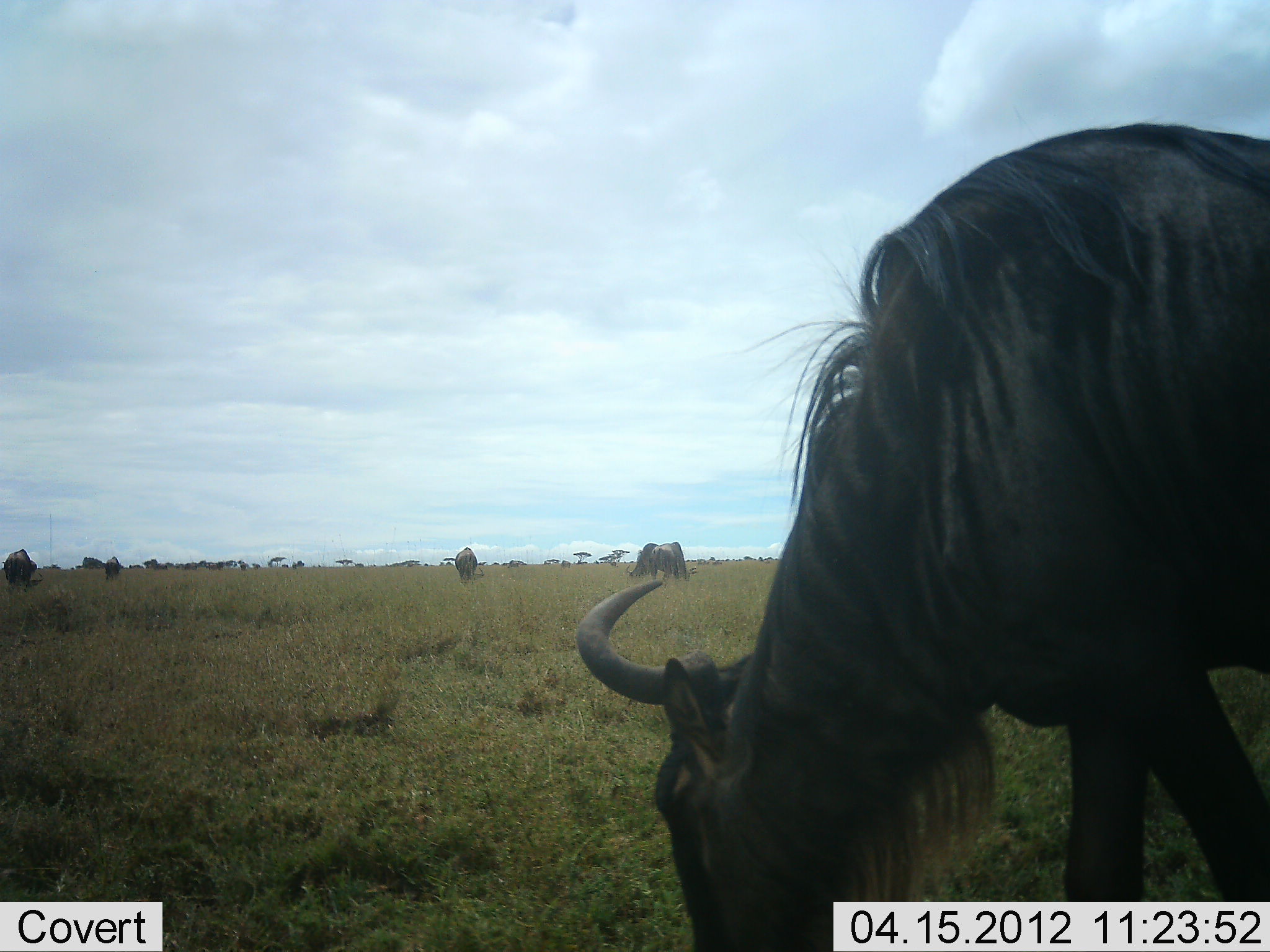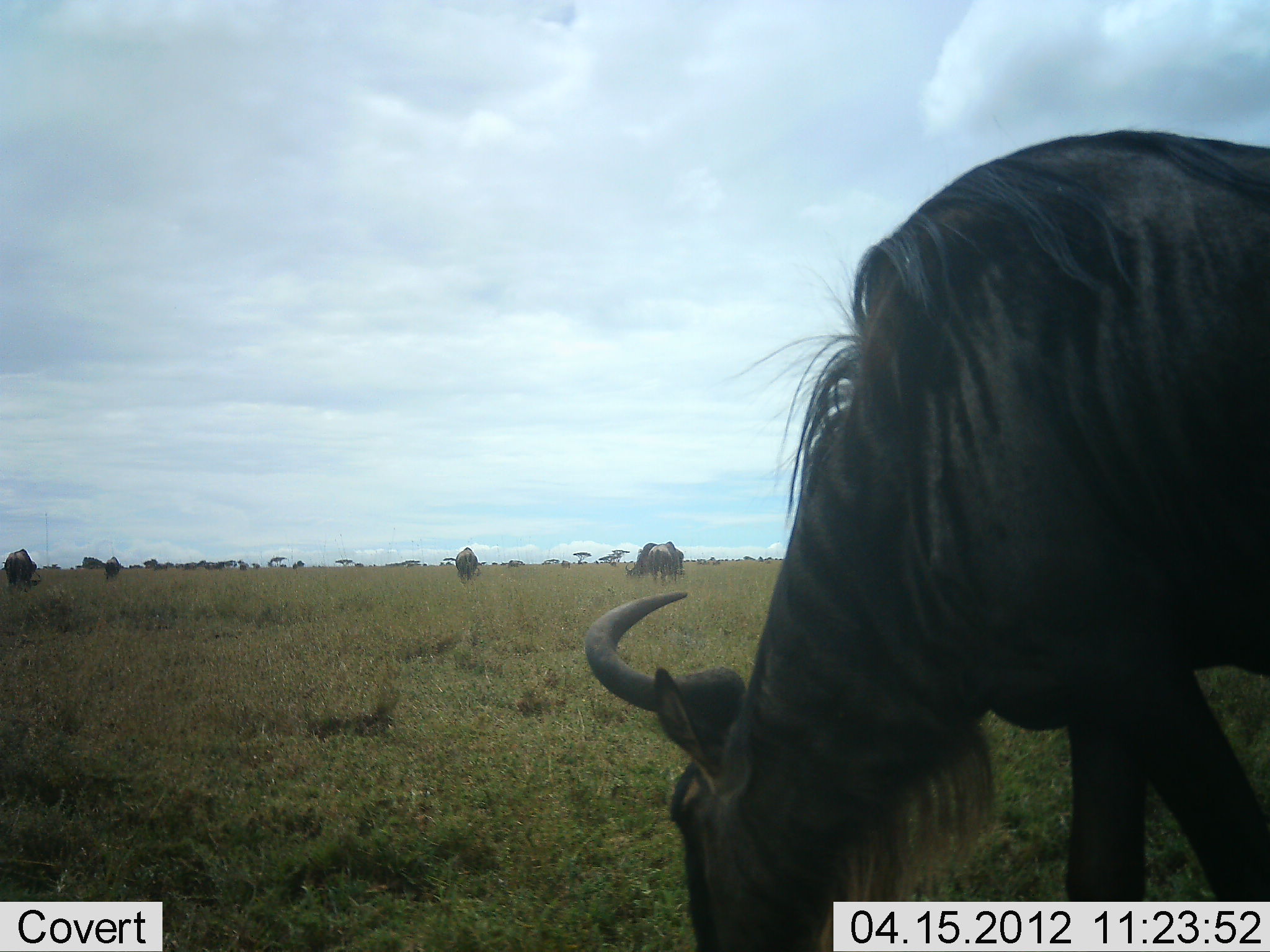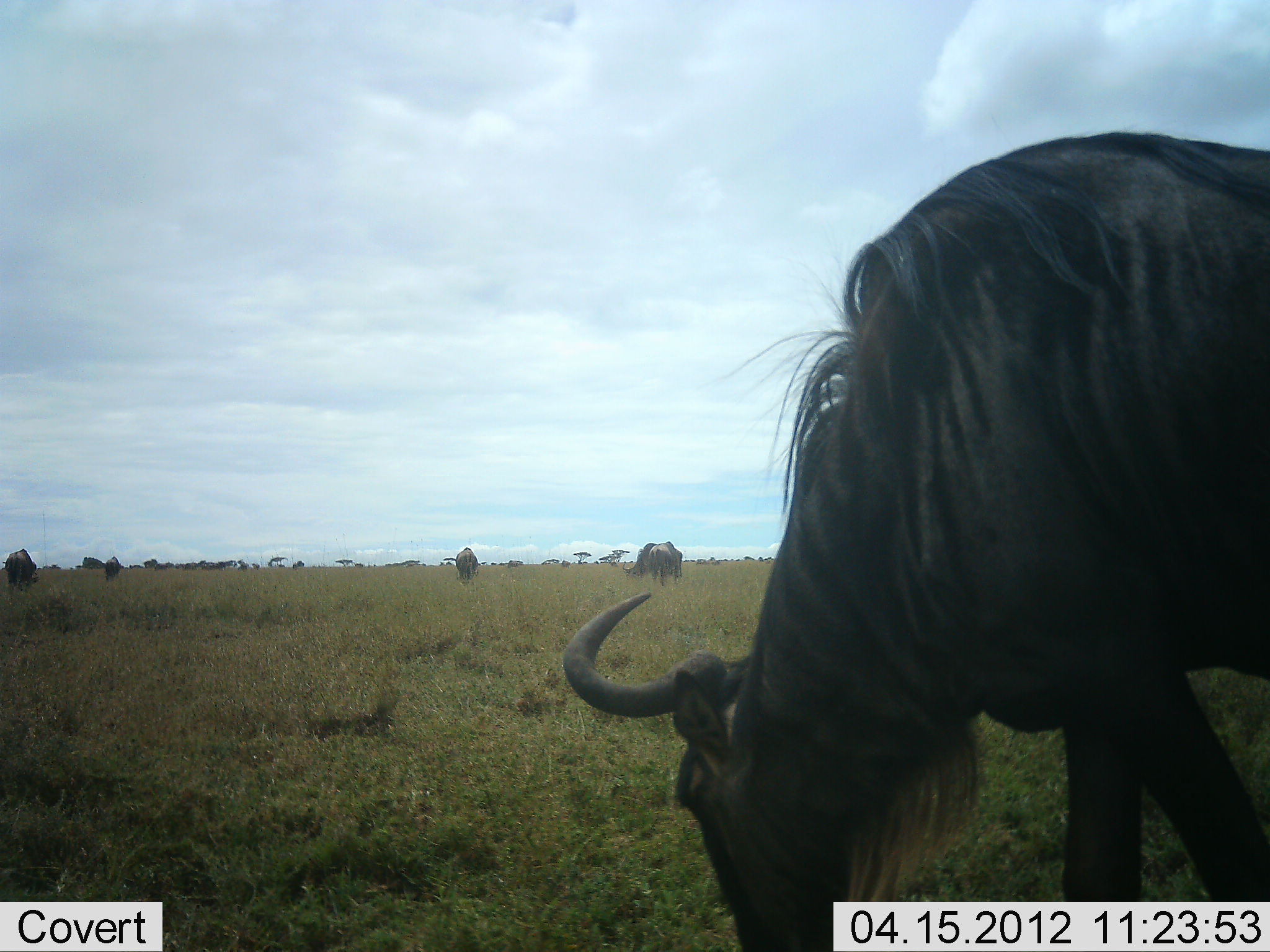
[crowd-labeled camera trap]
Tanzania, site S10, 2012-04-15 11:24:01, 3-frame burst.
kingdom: Animalia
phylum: Chordata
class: Mammalia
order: Artiodactyla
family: Bovidae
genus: Connochaetes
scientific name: Connochaetes taurinus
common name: blue wildebeest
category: wildebeest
Wildebeest (blue wildebeest) (Connochaetes taurinus), count 6. Behavior (volunteer vote fractions): standing 26%, resting 0%, moving 5%, interacting 0%. Young present (vote fraction): 0%. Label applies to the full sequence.